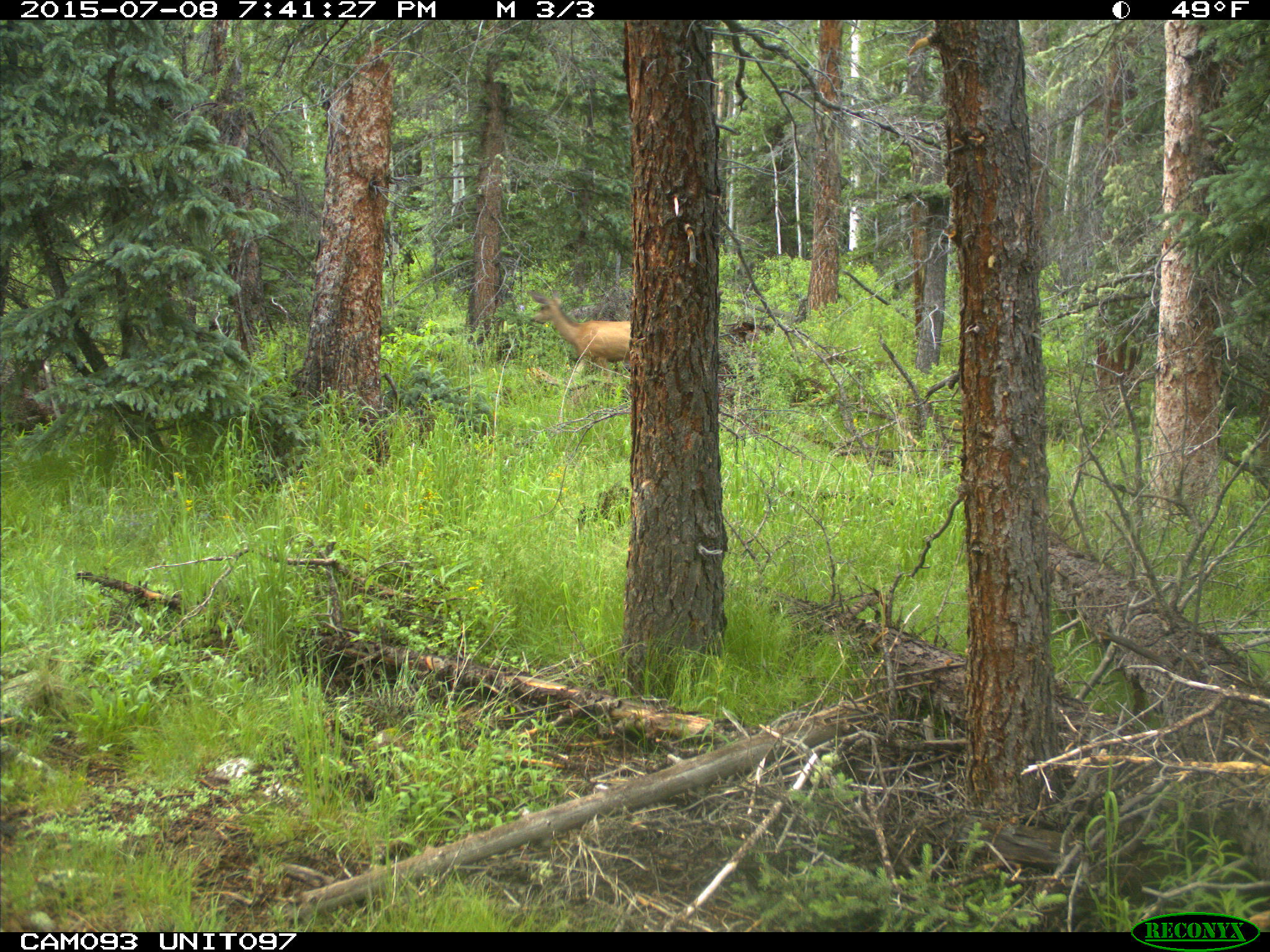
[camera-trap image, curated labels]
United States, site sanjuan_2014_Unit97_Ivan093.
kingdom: Animalia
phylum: Chordata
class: Mammalia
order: Artiodactyla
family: Cervidae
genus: Odocoileus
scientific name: Odocoileus hemionus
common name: mule deer